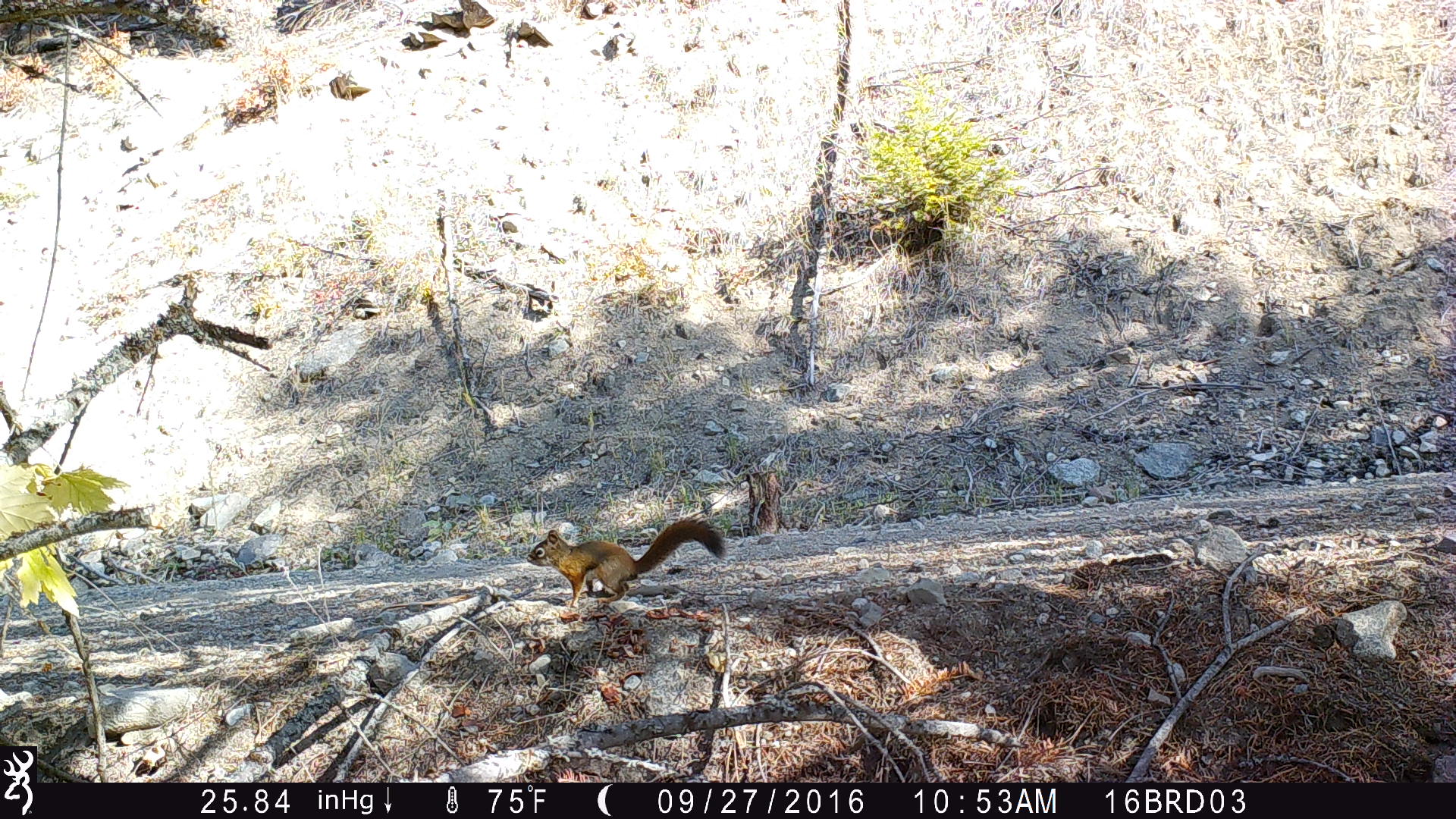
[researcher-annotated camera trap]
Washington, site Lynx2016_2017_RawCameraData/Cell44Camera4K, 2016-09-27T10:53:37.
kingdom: Animalia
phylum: Chordata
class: Mammalia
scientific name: Mammalia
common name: small mammal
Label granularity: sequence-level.